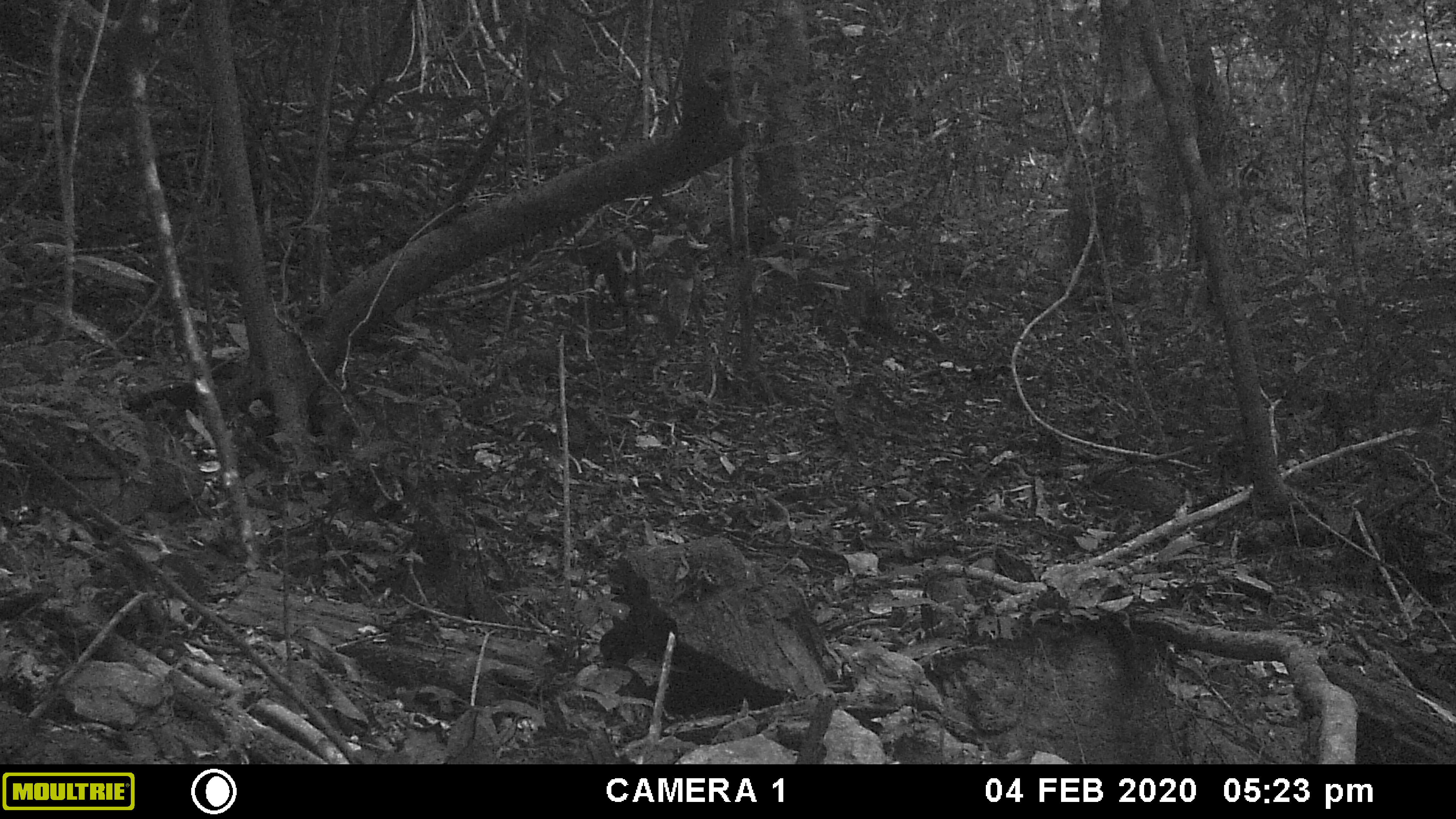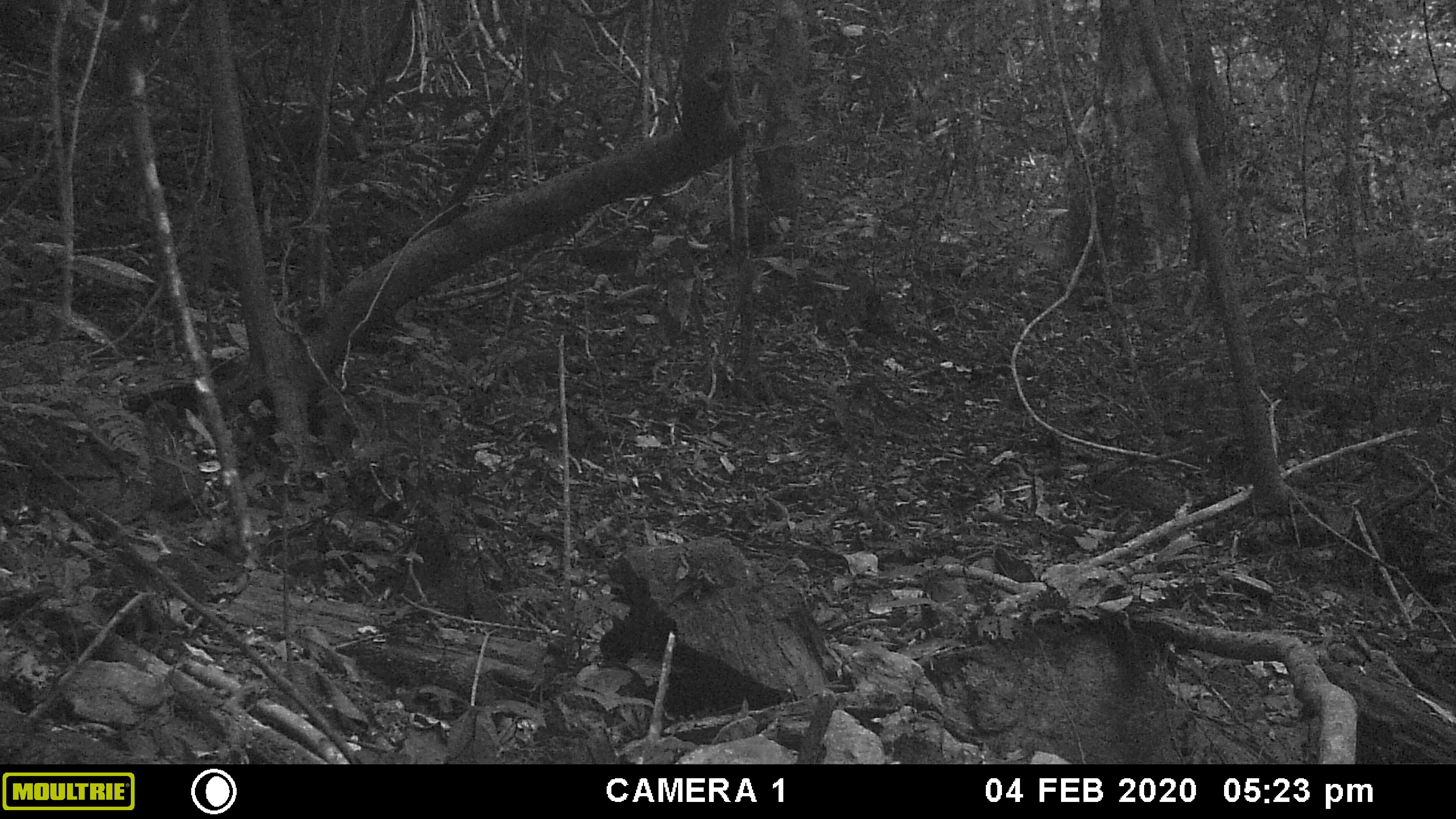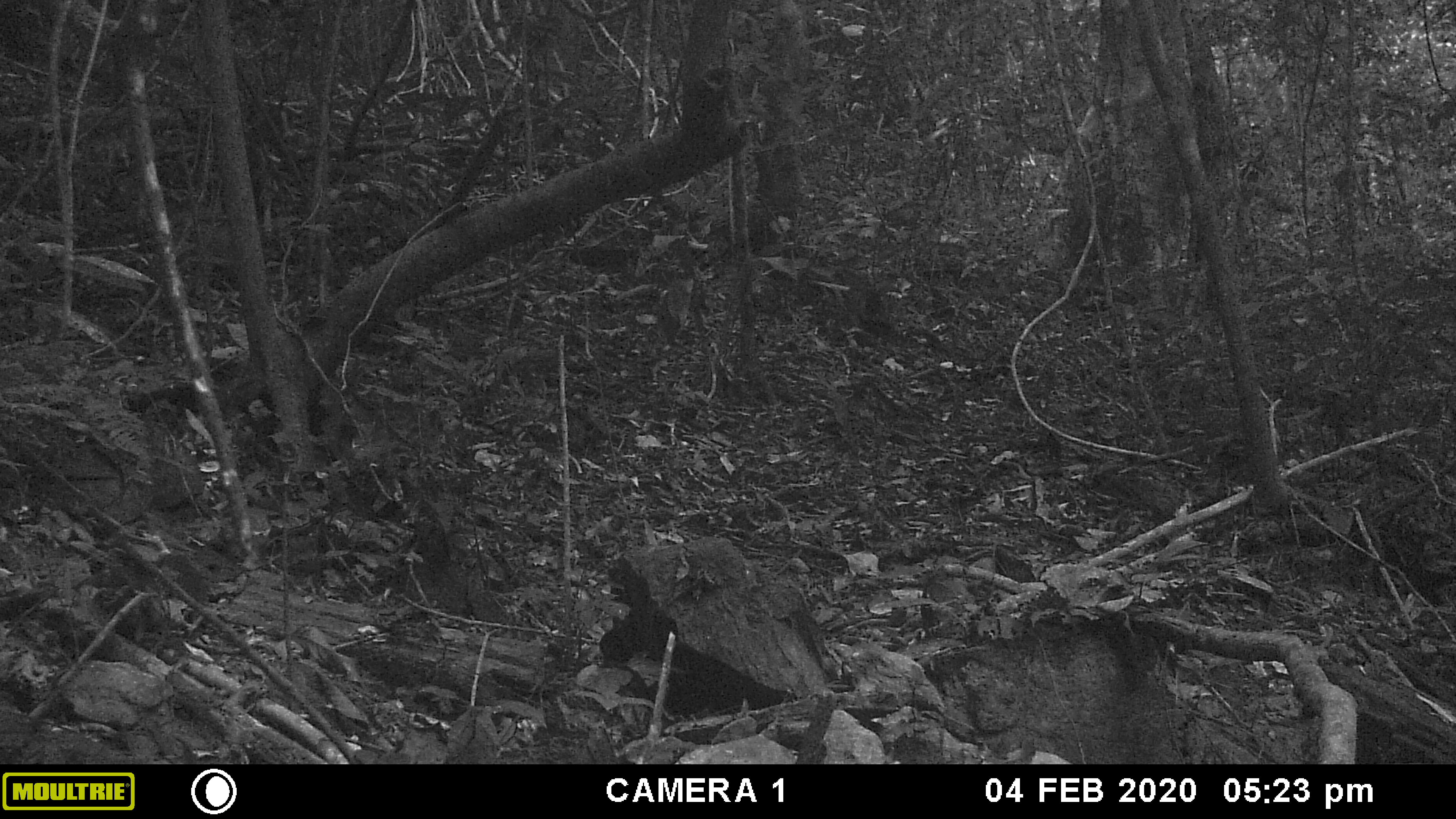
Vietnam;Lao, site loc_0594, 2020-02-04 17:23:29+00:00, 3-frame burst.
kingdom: Animalia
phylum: Chordata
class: Mammalia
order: Artiodactyla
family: Cervidae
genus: Muntiacus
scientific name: Muntiacus rooseveltorum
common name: roosevelt's muntjac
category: roosevelts muntjac group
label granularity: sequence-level